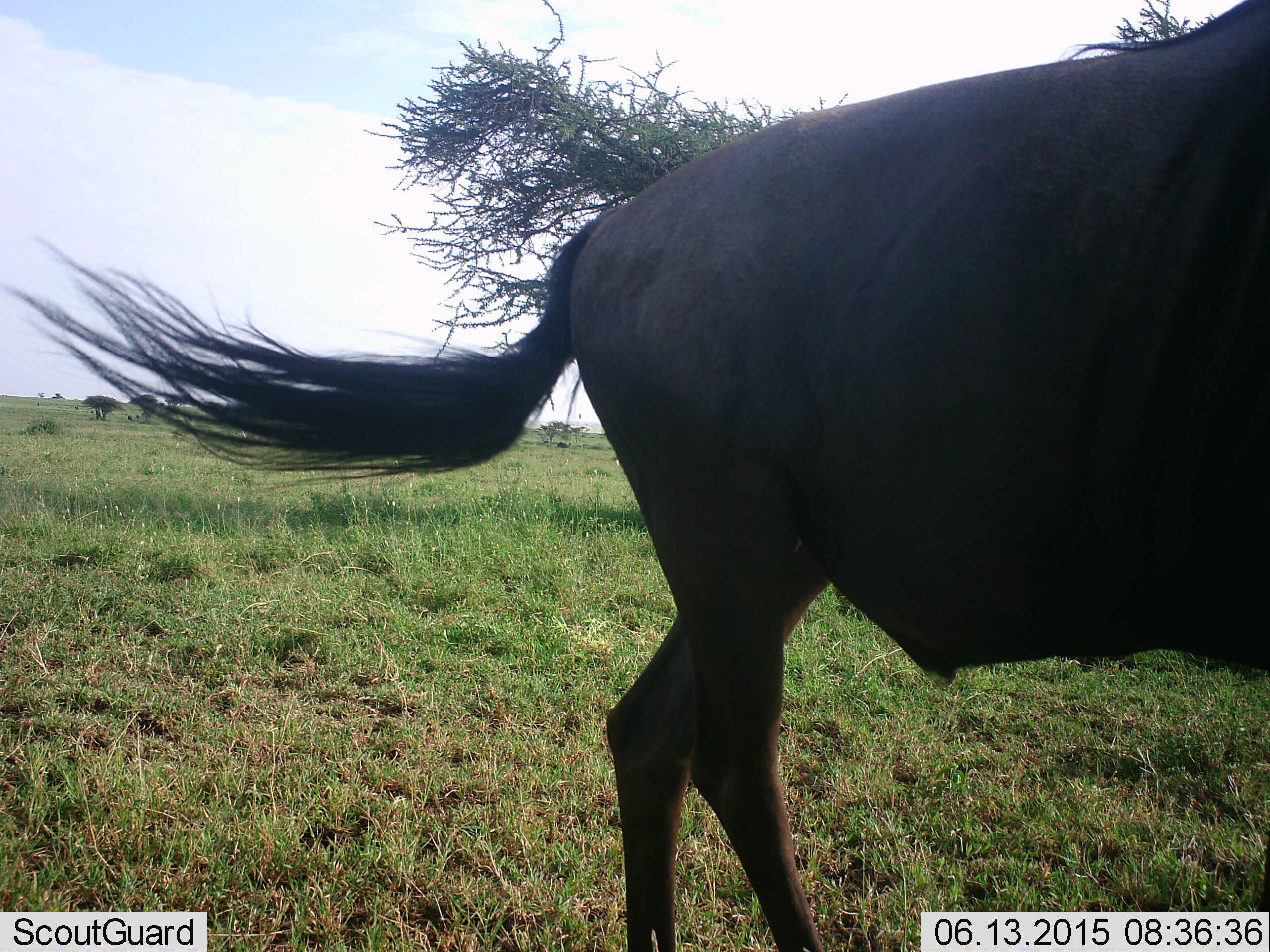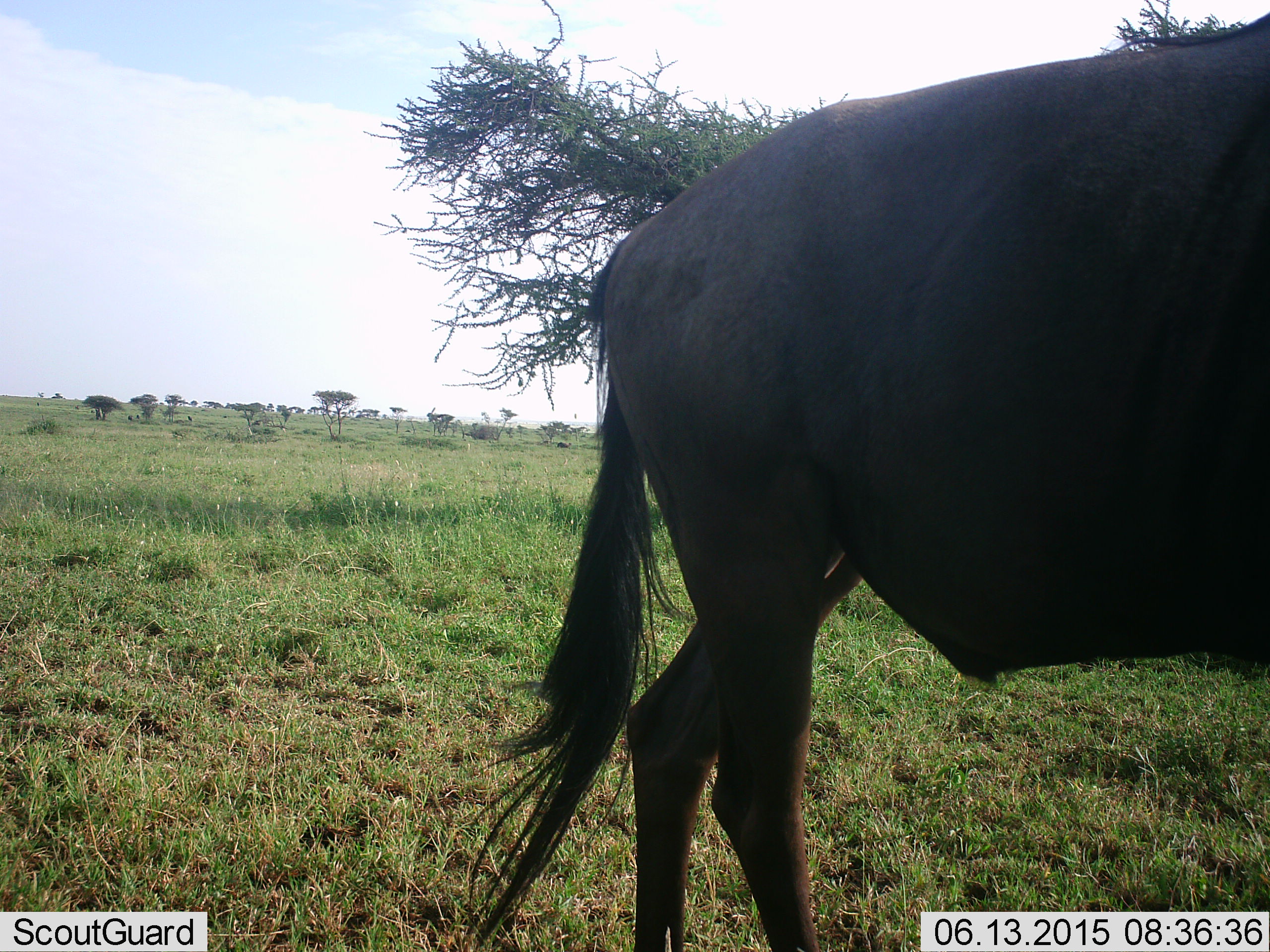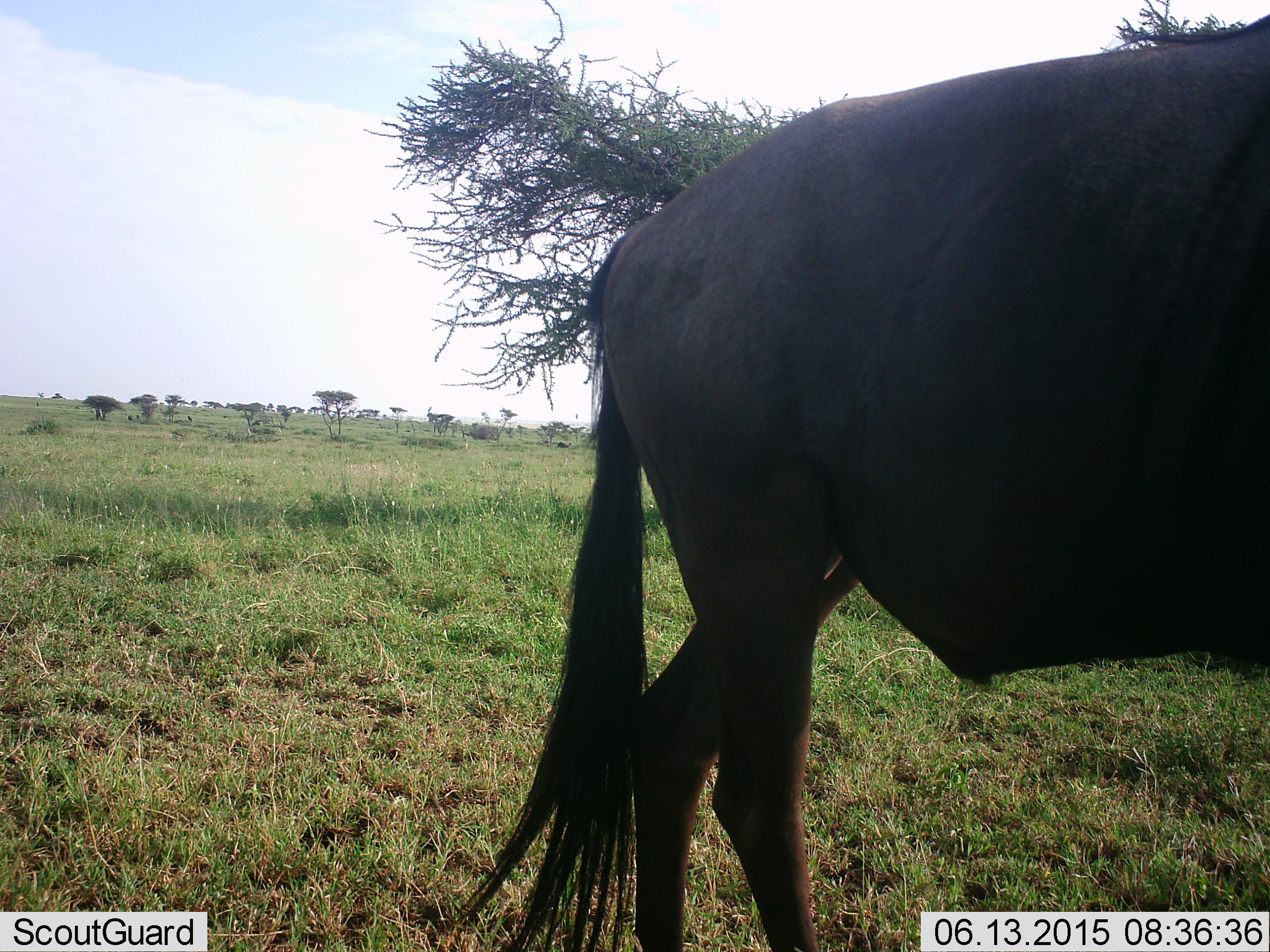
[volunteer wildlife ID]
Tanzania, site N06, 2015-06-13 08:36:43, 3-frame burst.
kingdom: Animalia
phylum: Chordata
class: Mammalia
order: Artiodactyla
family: Bovidae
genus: Connochaetes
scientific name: Connochaetes taurinus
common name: blue wildebeest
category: wildebeest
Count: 1.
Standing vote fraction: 80%.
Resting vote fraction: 0%.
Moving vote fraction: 20%.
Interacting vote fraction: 0%.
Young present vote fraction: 0%.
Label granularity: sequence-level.